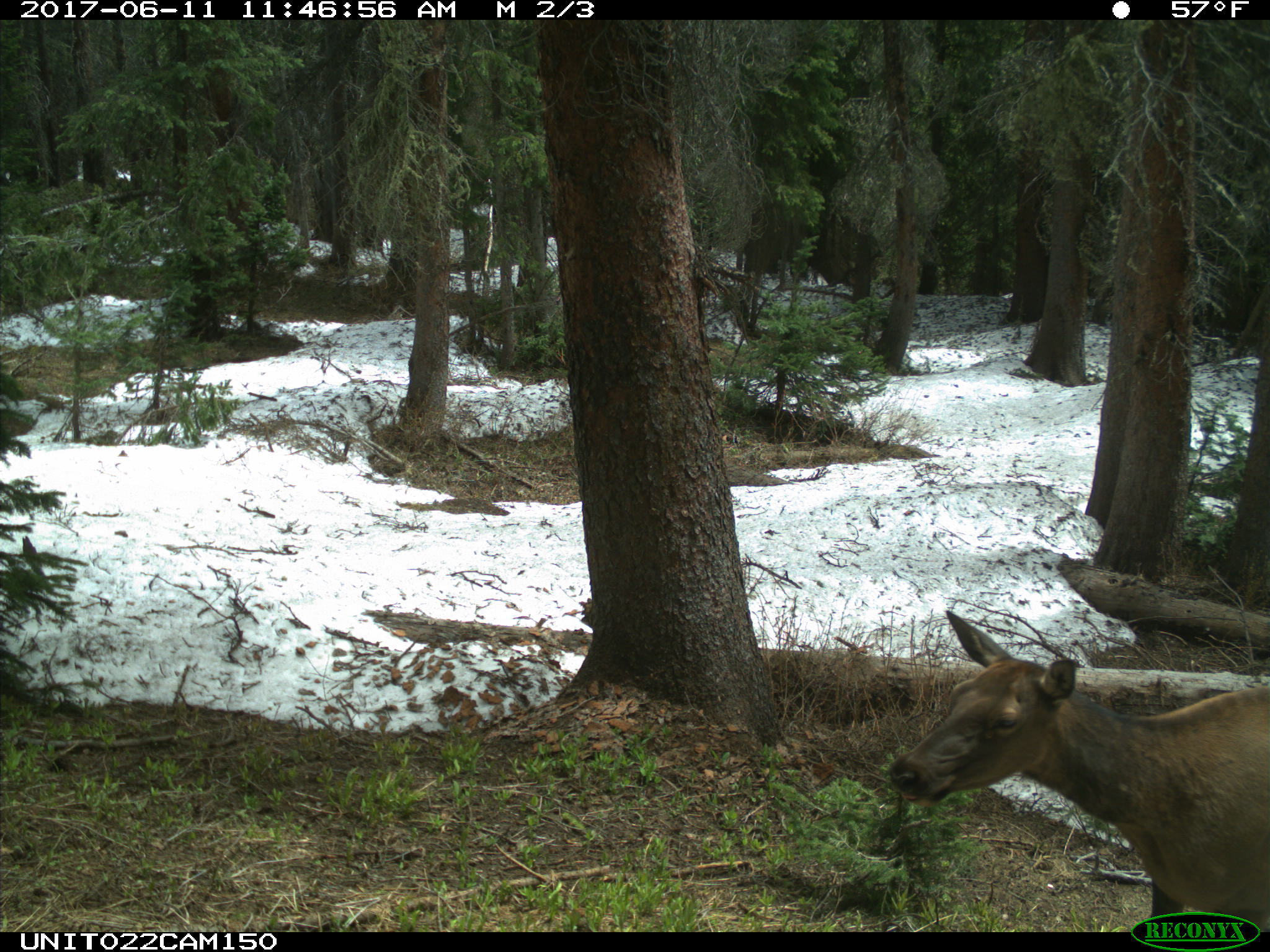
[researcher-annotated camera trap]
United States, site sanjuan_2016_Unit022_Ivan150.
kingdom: Animalia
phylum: Chordata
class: Mammalia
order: Artiodactyla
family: Cervidae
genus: Cervus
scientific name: Cervus elaphus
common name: red deer